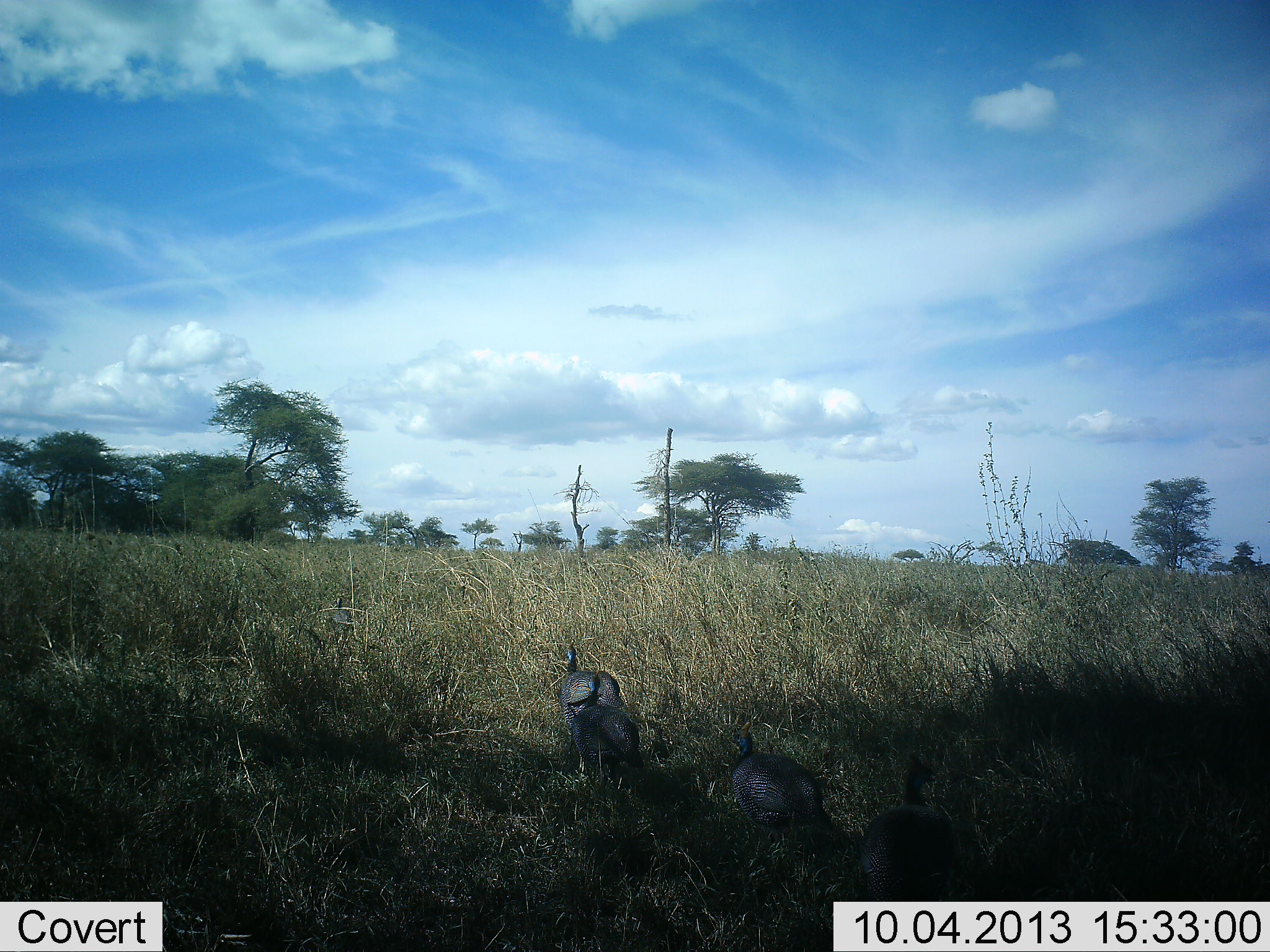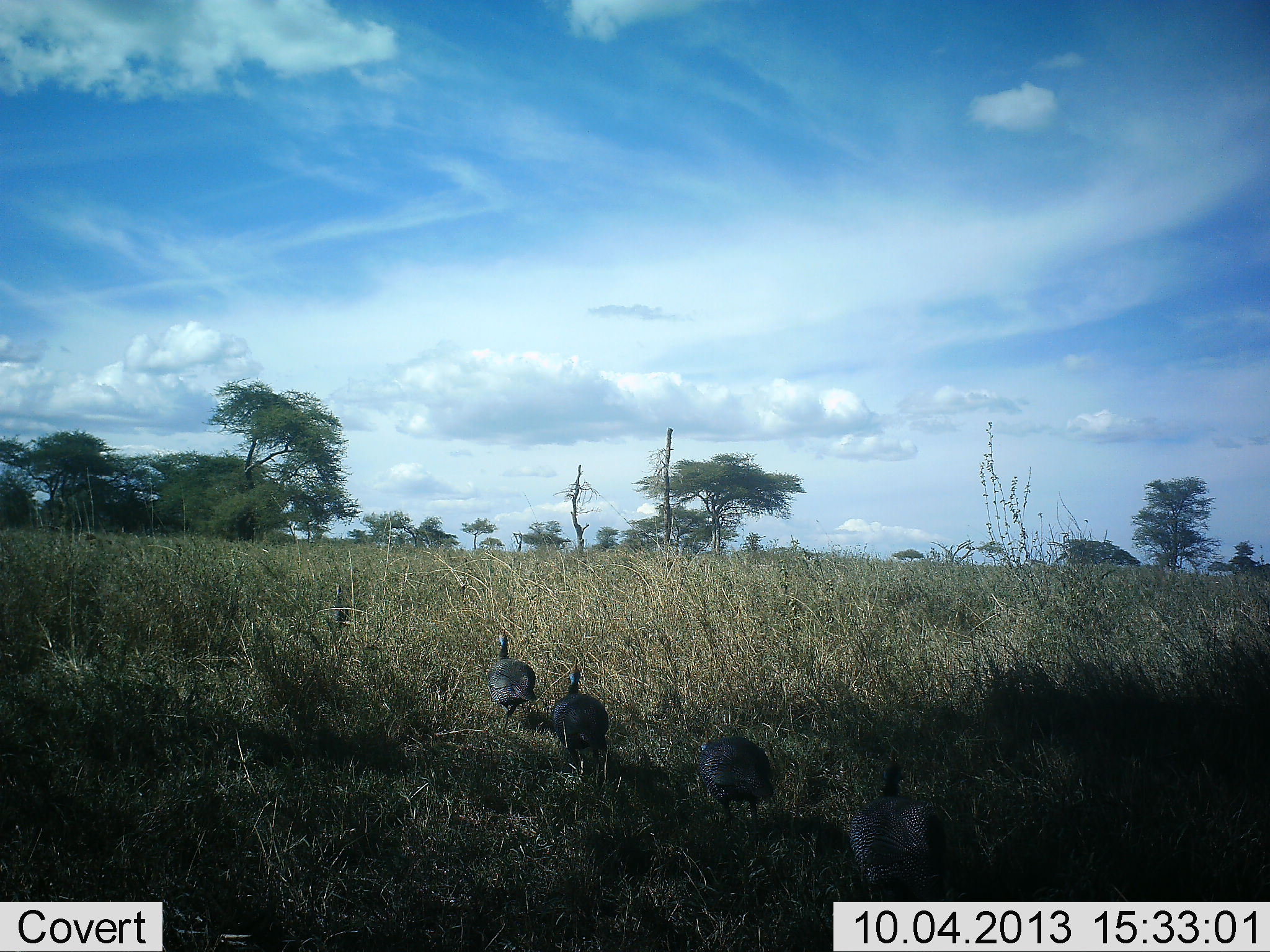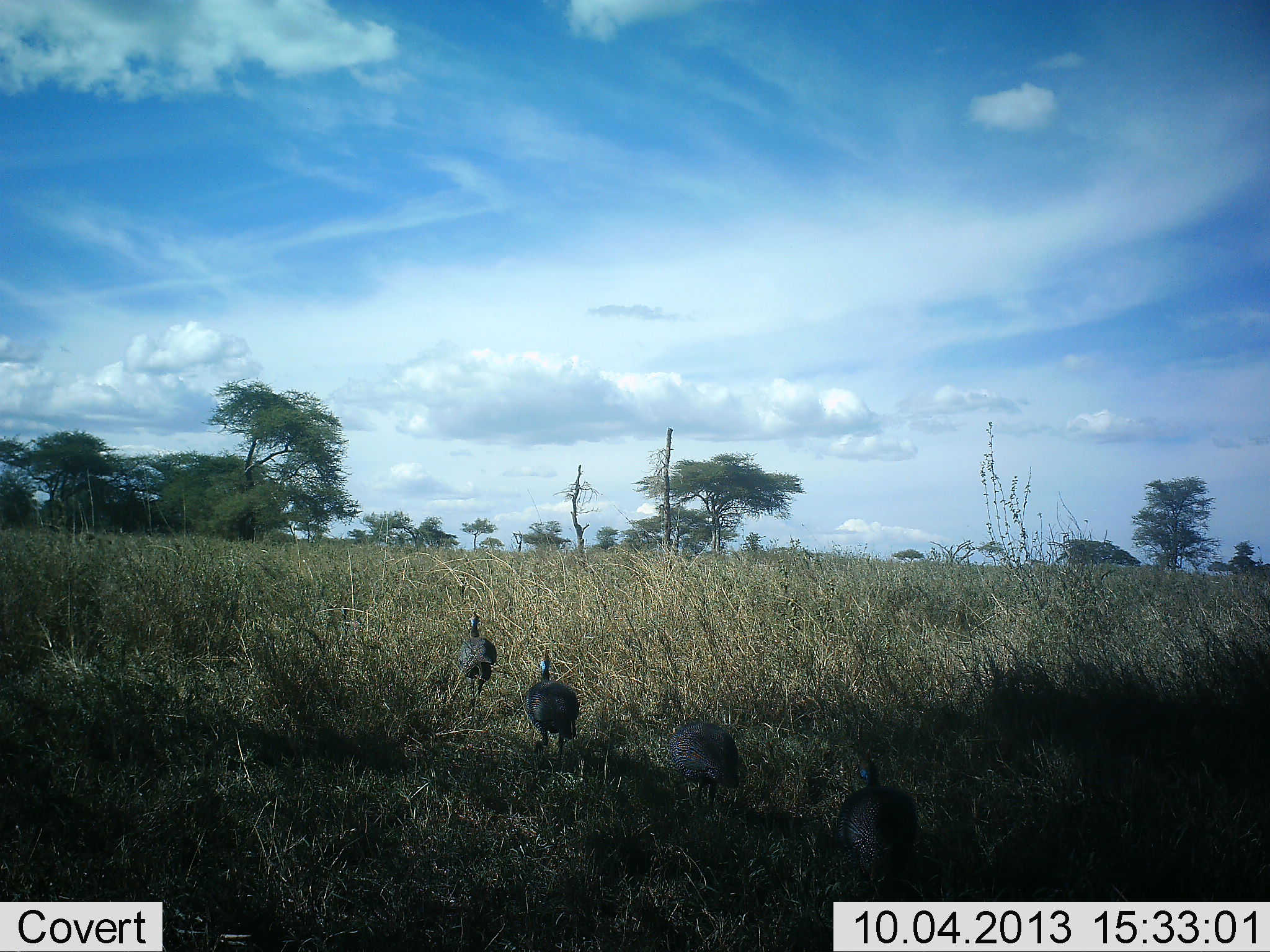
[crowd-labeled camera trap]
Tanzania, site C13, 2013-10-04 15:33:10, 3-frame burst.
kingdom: Animalia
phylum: Chordata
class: Aves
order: Galliformes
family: Numididae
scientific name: Numididae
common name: guinea fowl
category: guineafowl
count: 5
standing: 0%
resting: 0%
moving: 100%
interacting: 0%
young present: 0%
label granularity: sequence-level